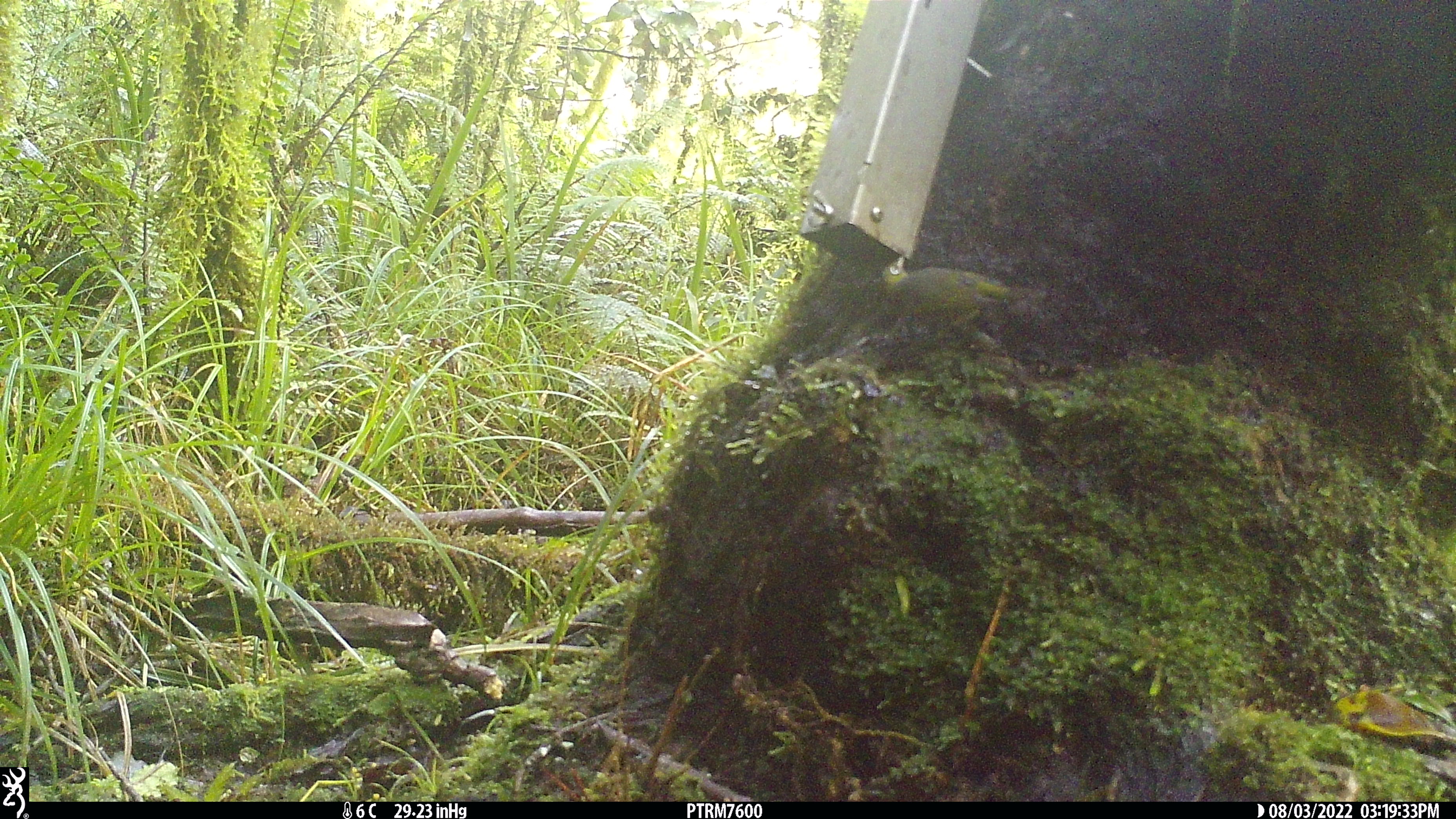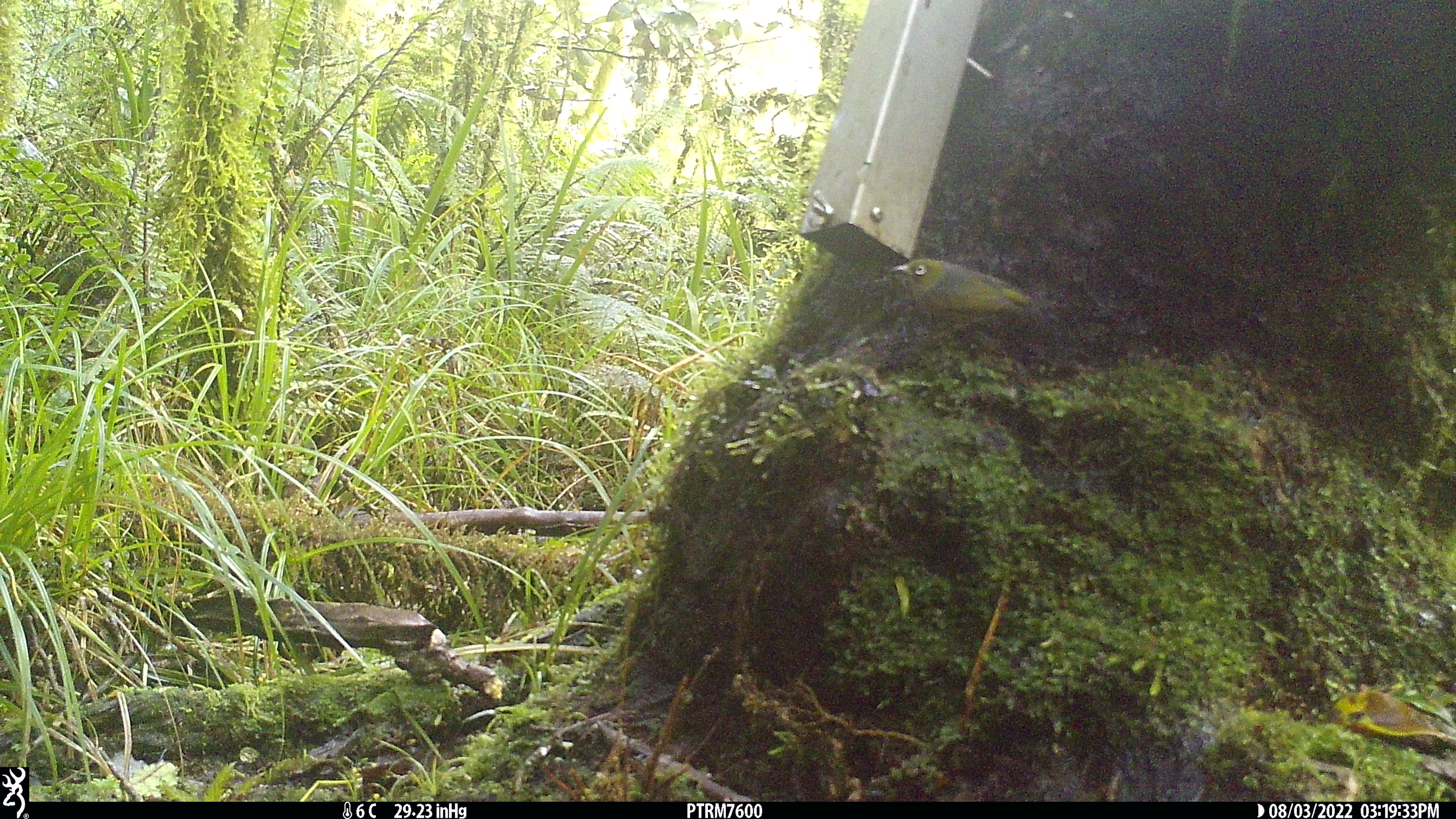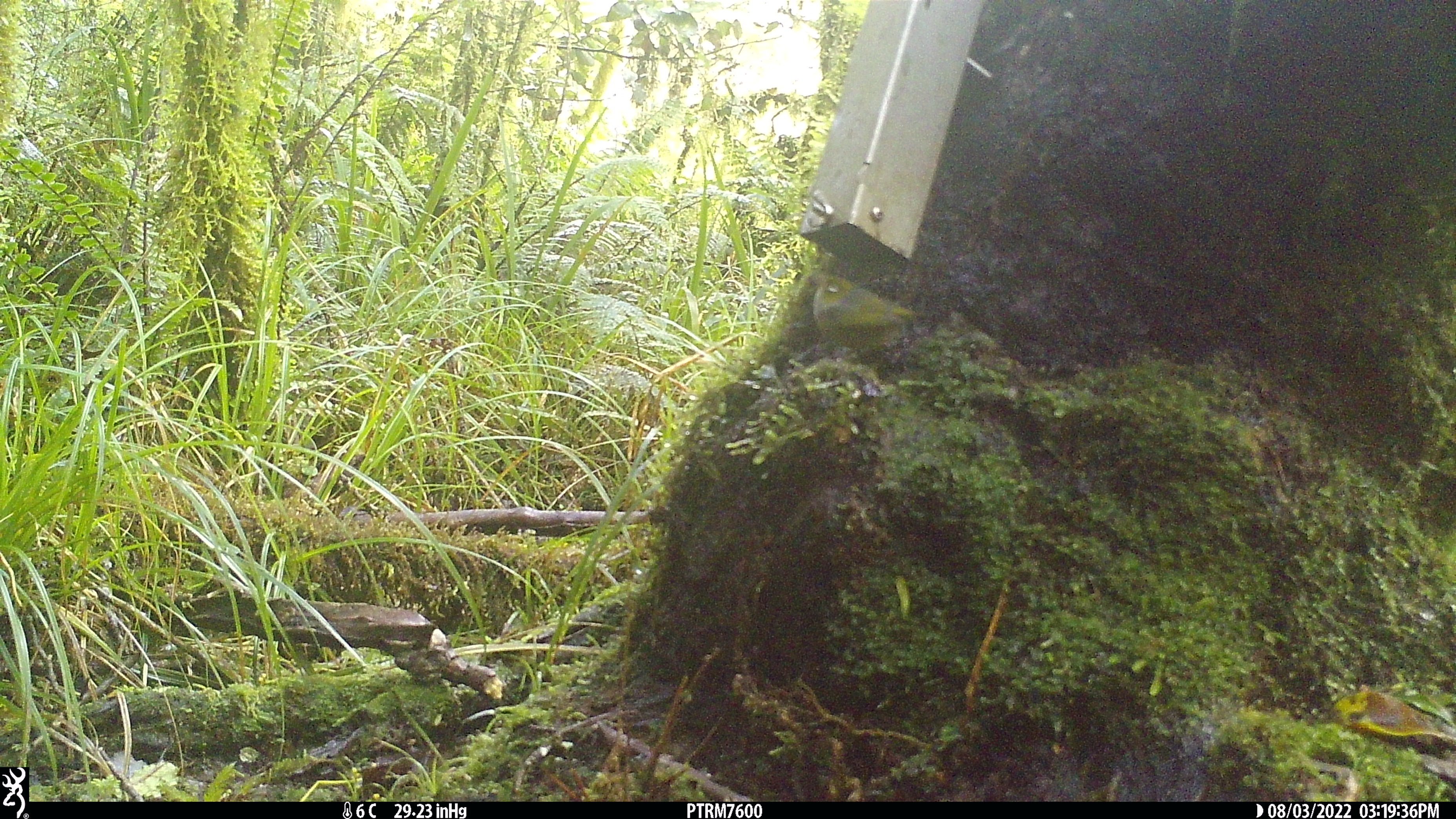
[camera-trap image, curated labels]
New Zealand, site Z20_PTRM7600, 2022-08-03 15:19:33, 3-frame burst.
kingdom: Animalia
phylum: Chordata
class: Aves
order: Passeriformes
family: Zosteropidae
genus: Zosterops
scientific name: Zosterops lateralis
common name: silvereye